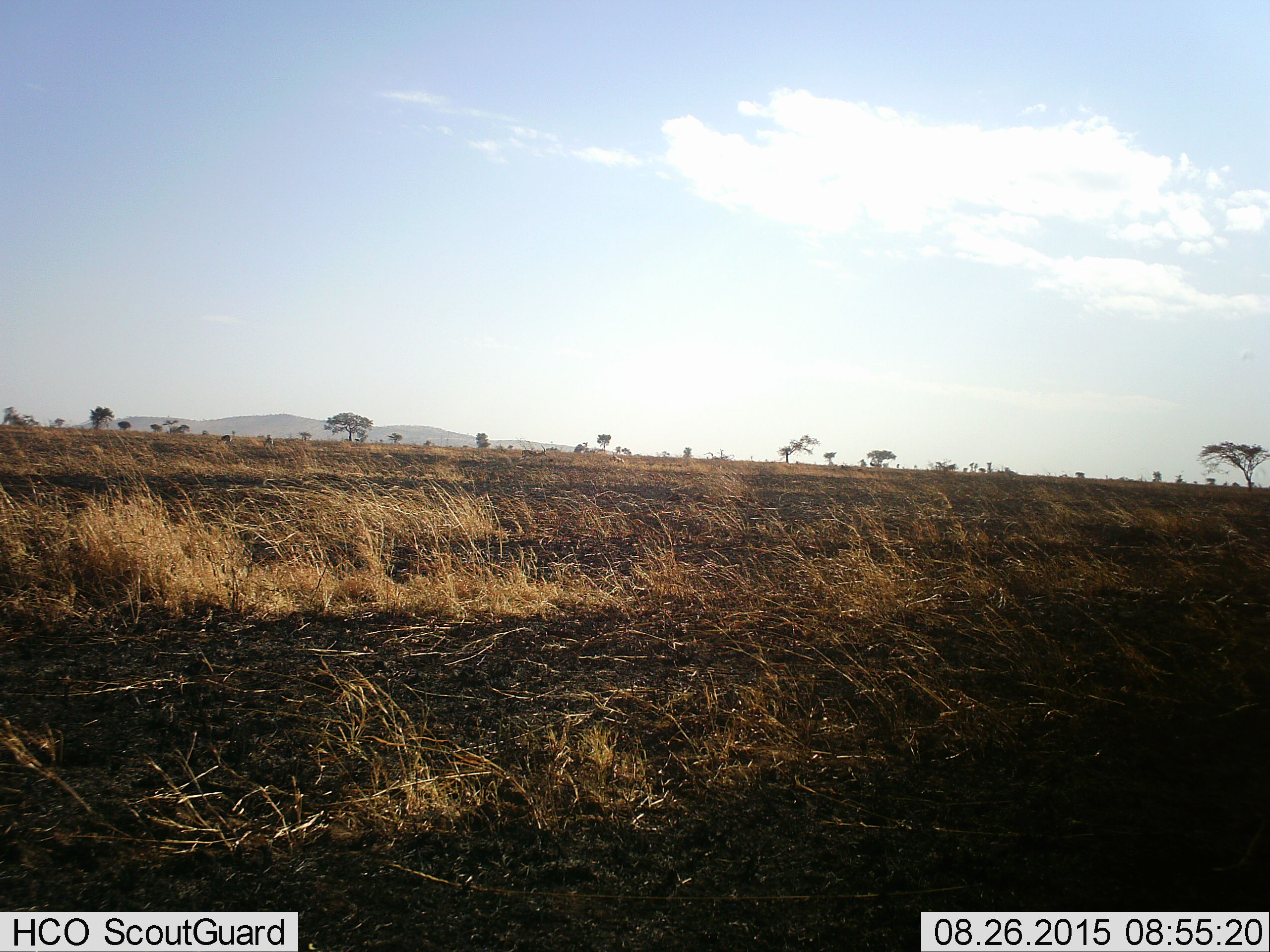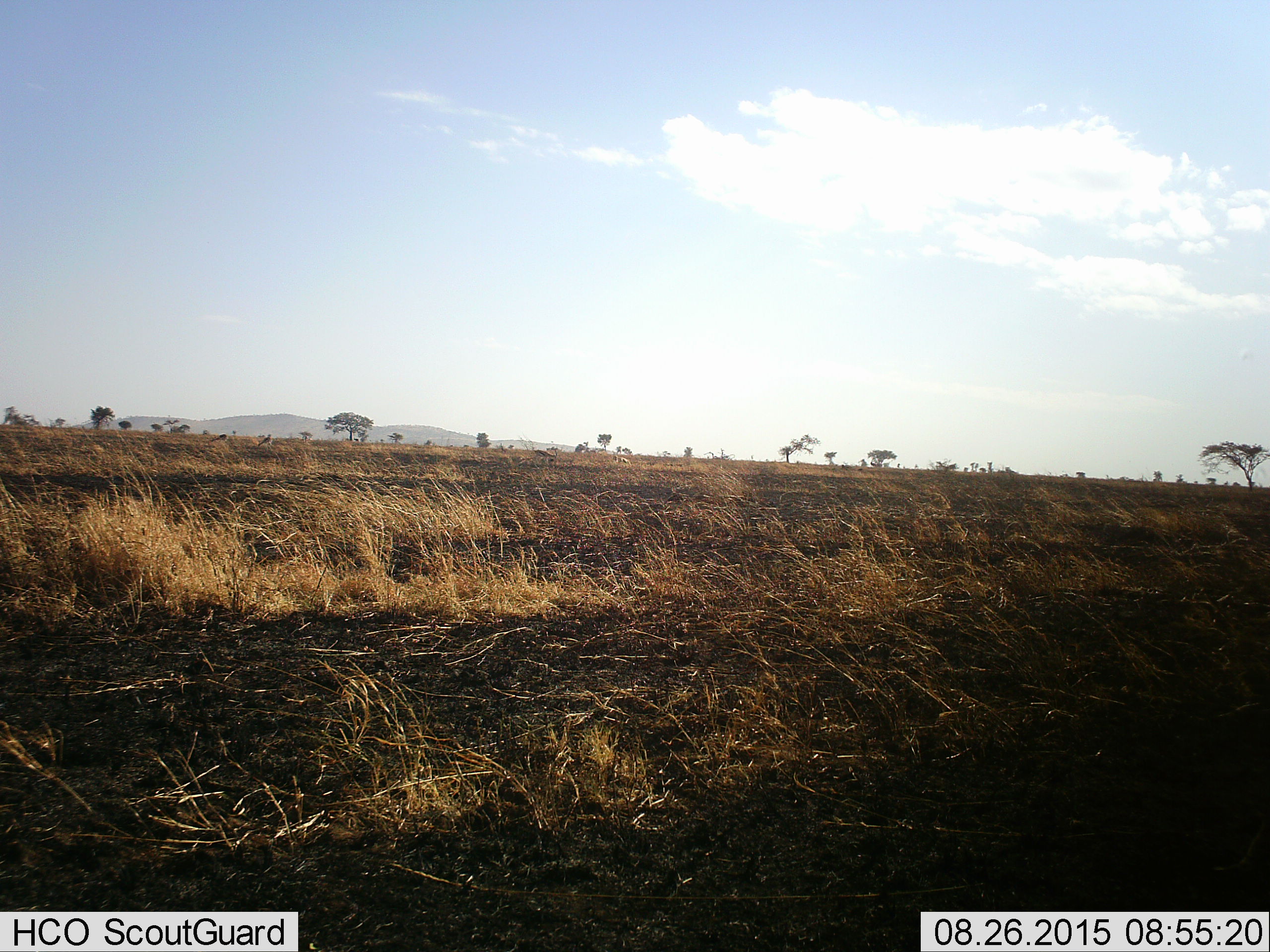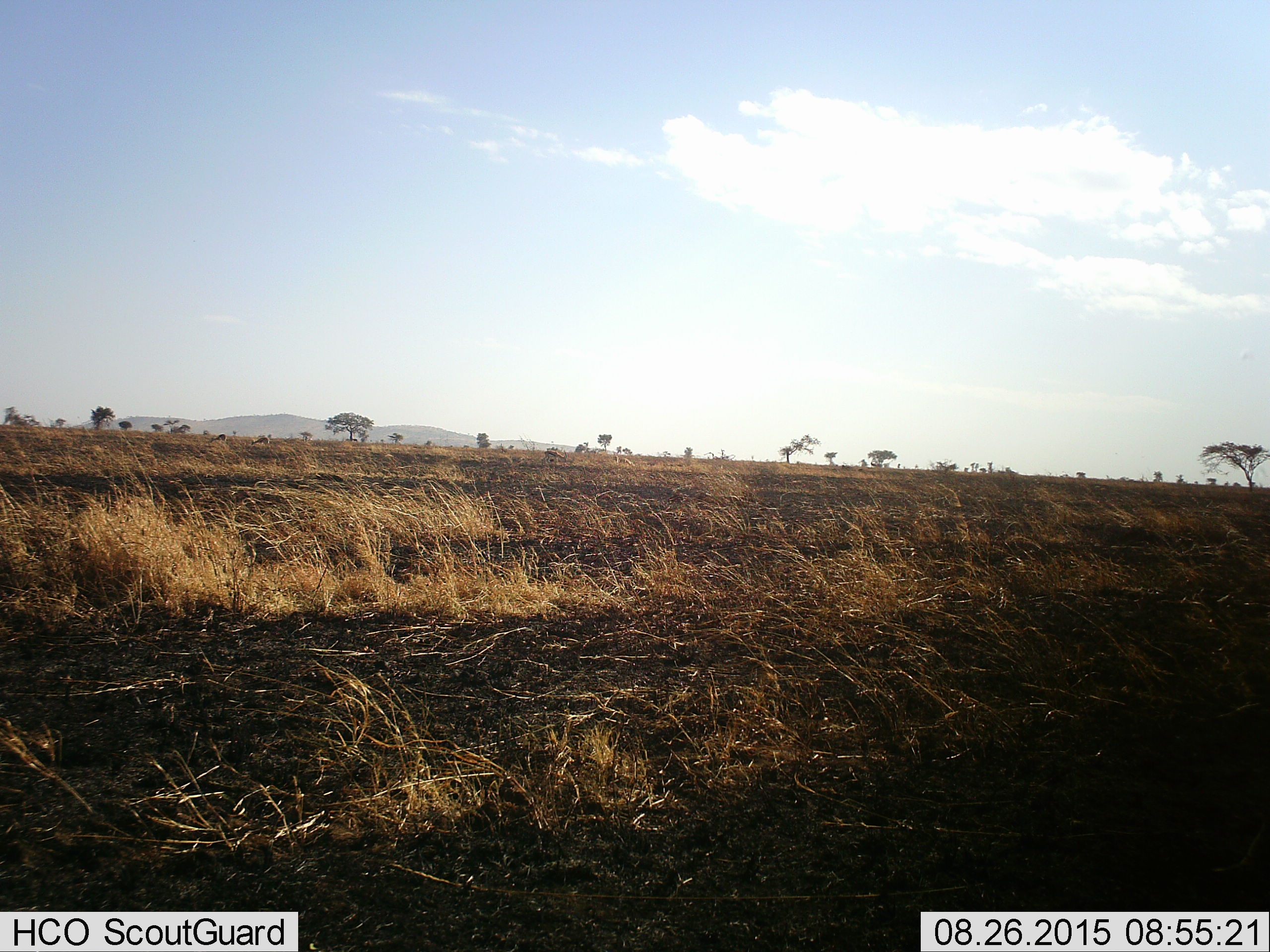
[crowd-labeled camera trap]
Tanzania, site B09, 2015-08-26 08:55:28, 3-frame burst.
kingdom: Animalia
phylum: Chordata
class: Mammalia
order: Artiodactyla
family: Bovidae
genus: Eudorcas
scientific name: Eudorcas thomsonii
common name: thomson's gazelle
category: gazellethomsons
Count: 4.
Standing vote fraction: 33%.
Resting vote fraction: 0%.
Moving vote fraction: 56%.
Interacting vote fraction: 0%.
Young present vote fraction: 0%.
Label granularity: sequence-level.